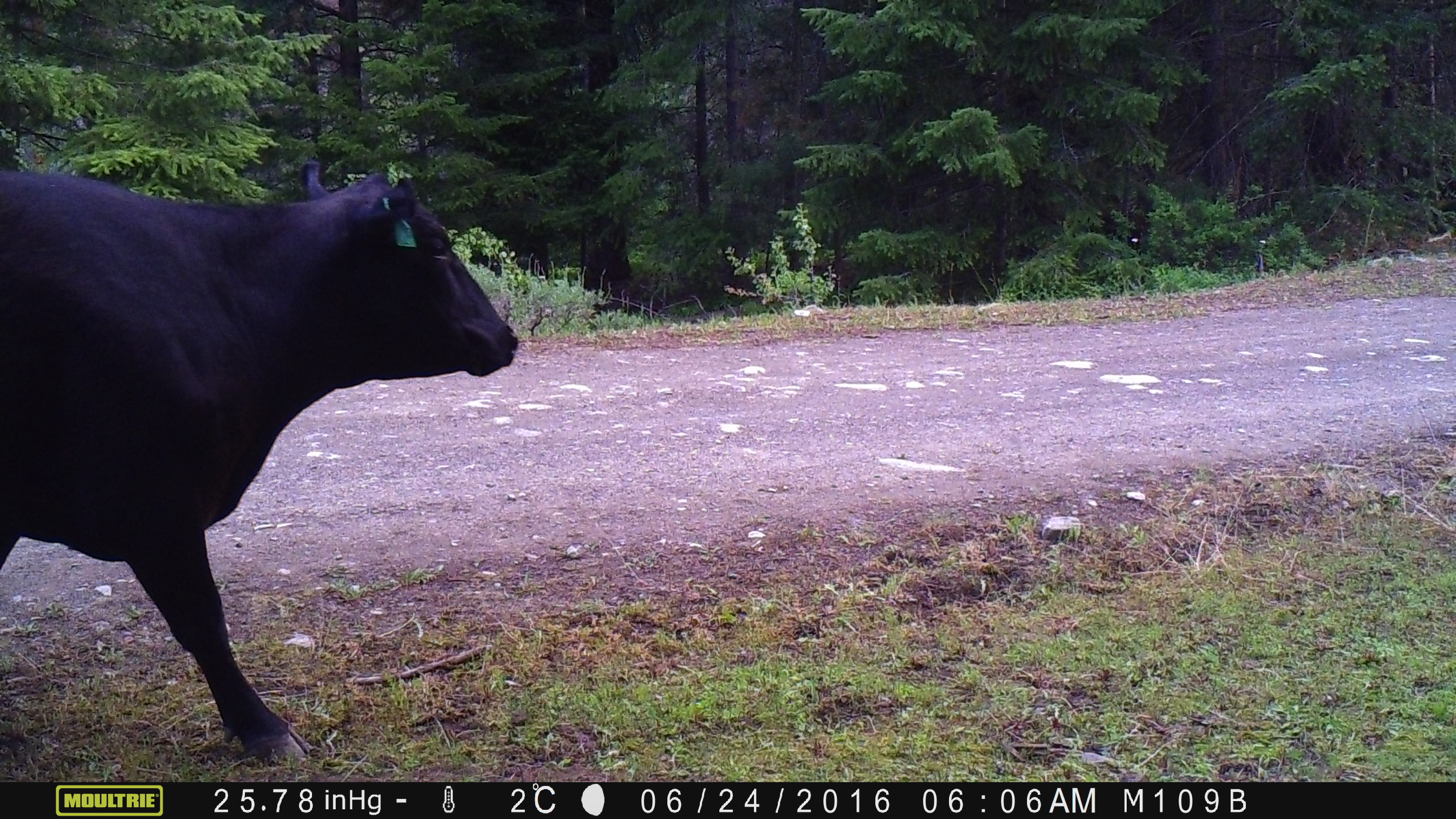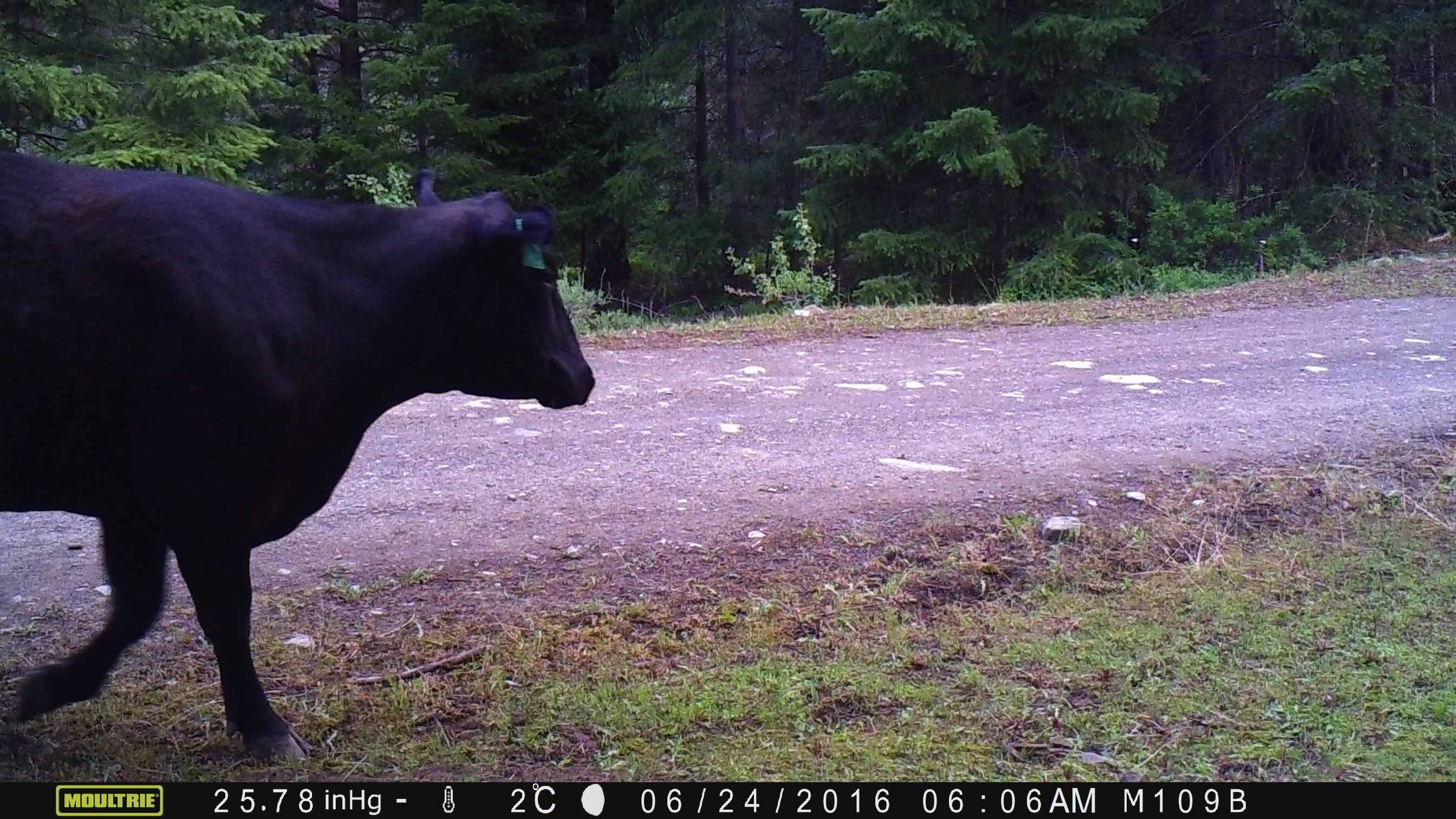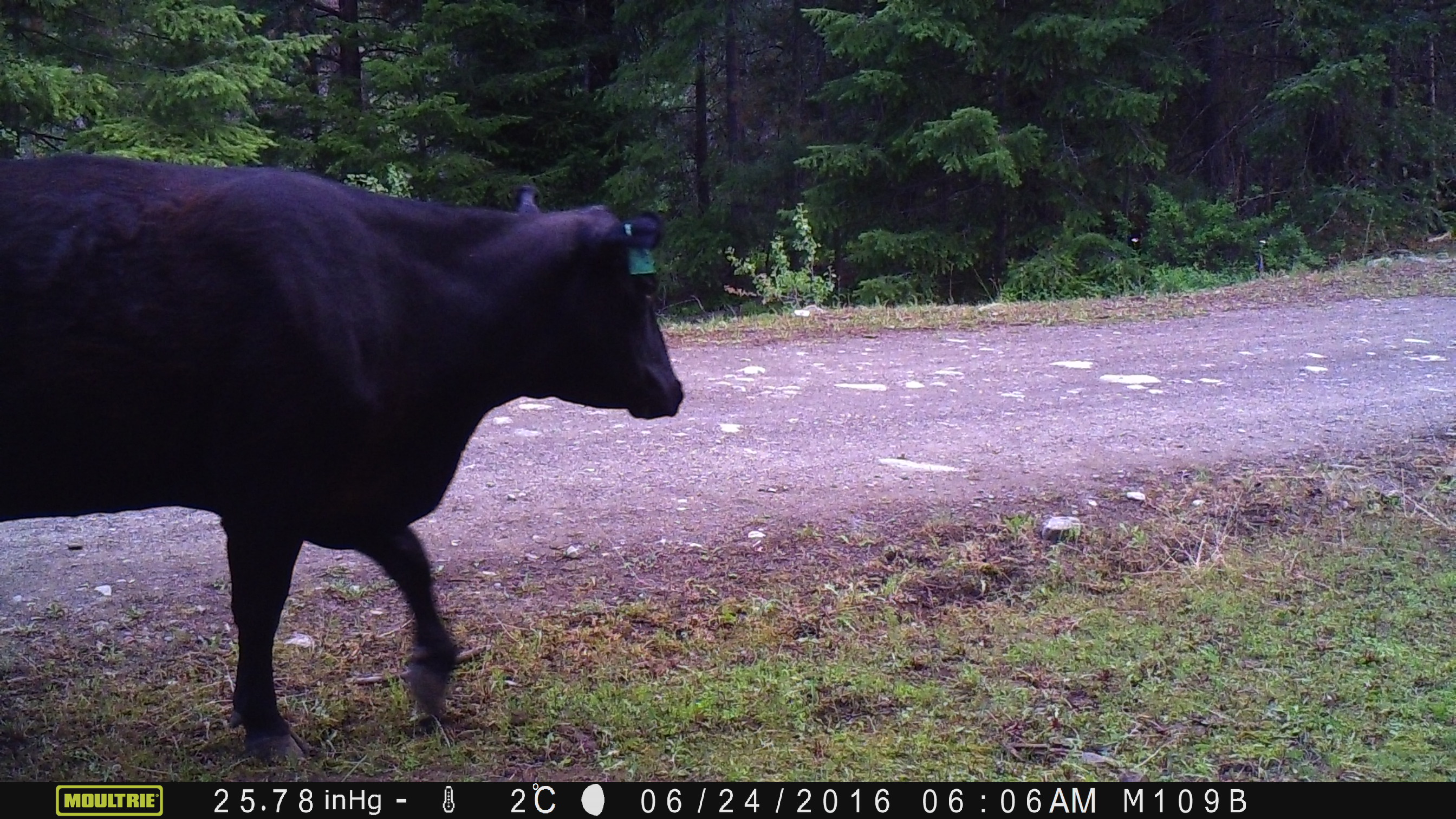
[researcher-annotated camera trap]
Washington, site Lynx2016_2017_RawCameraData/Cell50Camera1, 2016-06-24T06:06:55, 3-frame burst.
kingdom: Animalia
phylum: Chordata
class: Mammalia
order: Artiodactyla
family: Bovidae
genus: Bos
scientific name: Bos taurus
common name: domestic cattle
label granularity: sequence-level